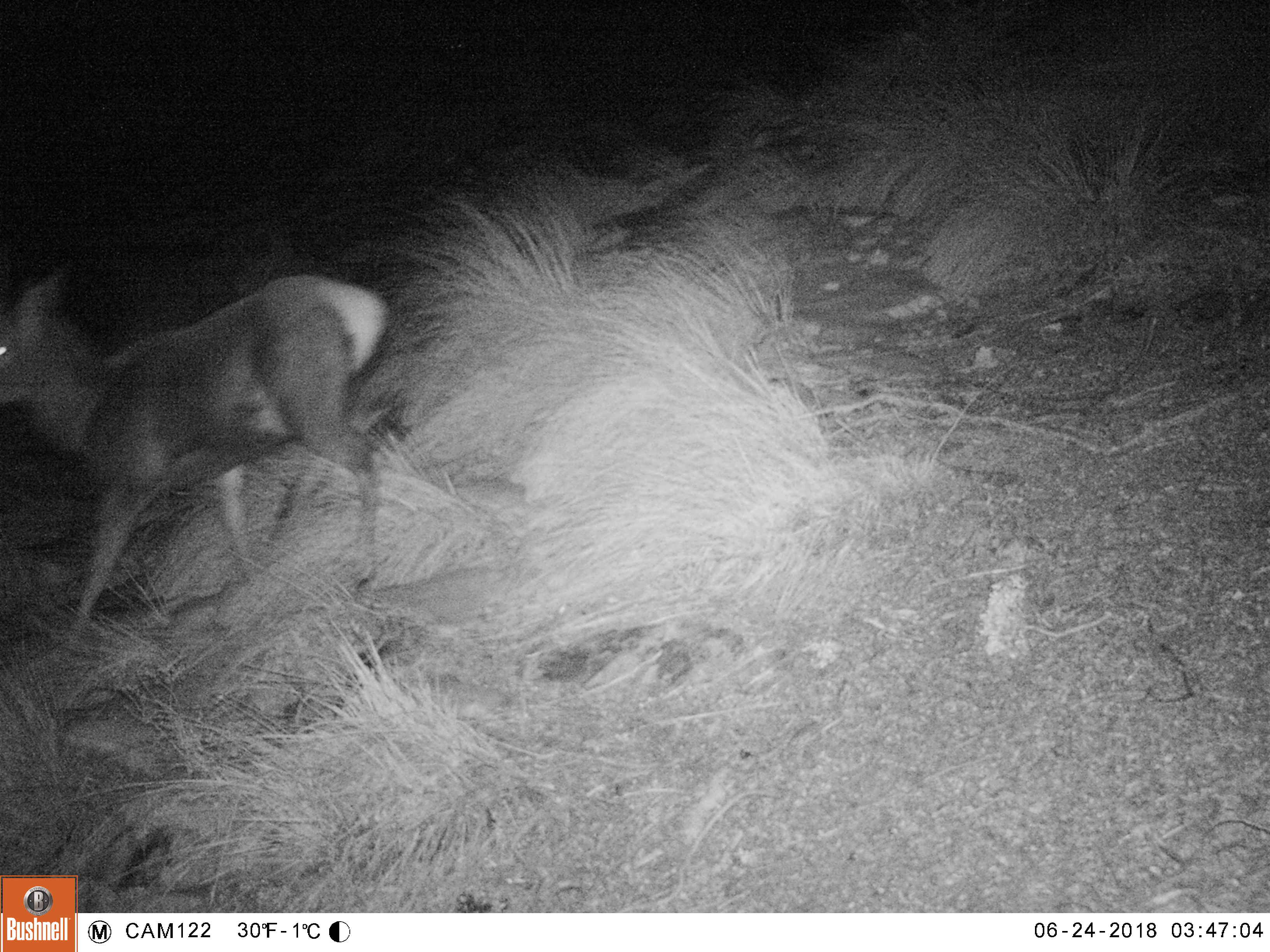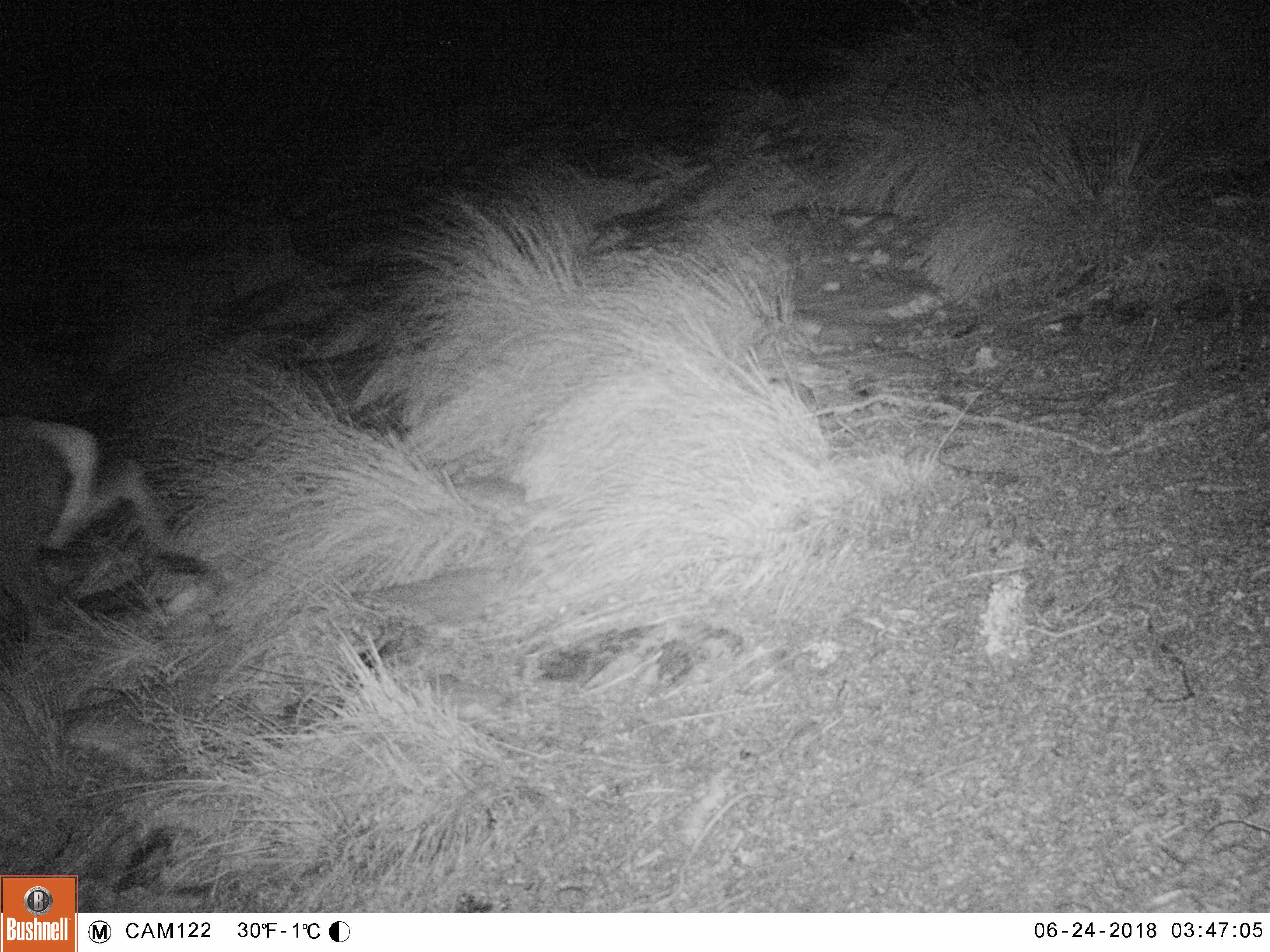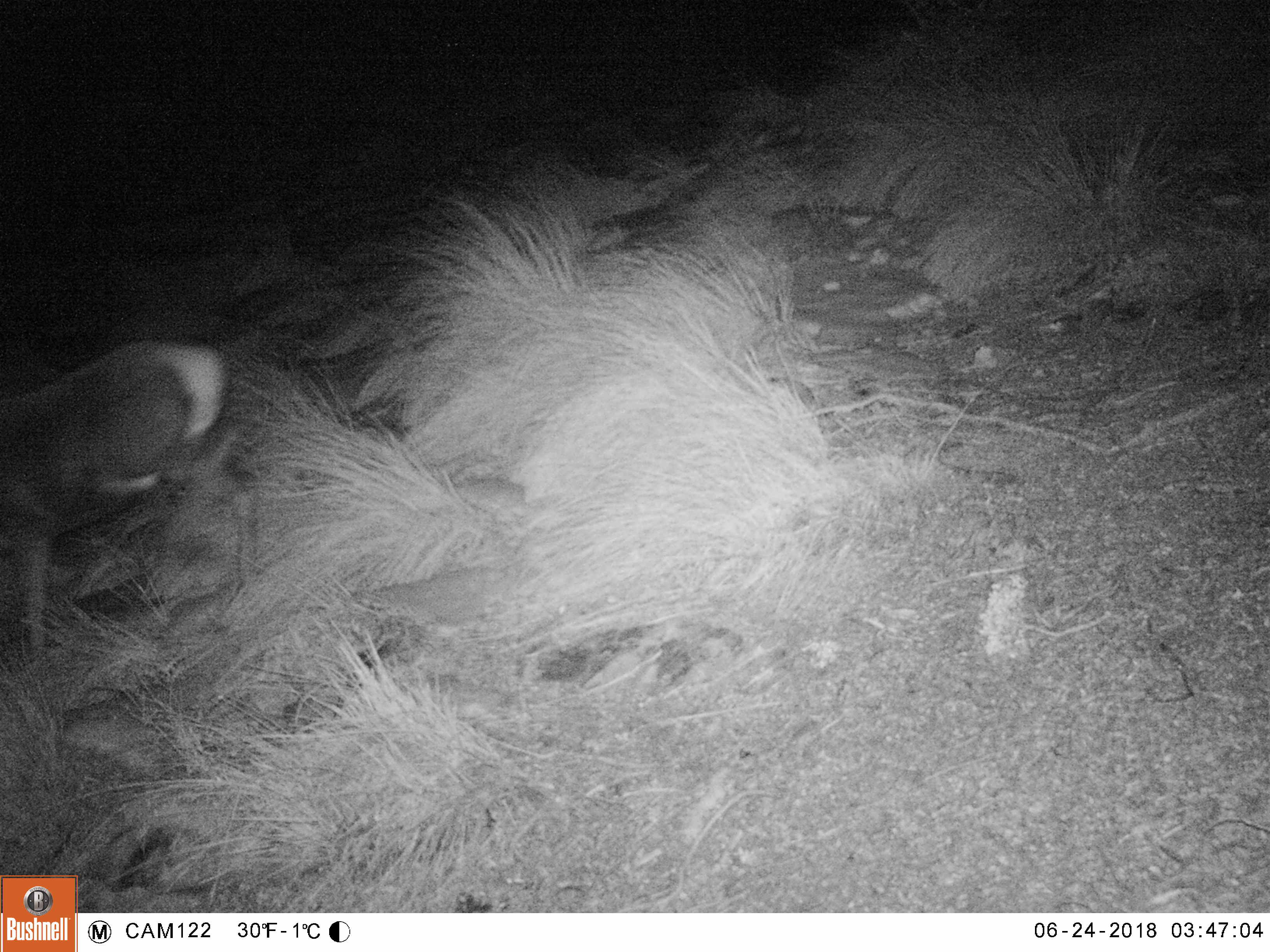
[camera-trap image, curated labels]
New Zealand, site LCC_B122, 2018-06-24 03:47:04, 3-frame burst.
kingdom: Animalia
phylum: Chordata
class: Mammalia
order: Artiodactyla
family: Cervidae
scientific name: Cervidae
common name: deer